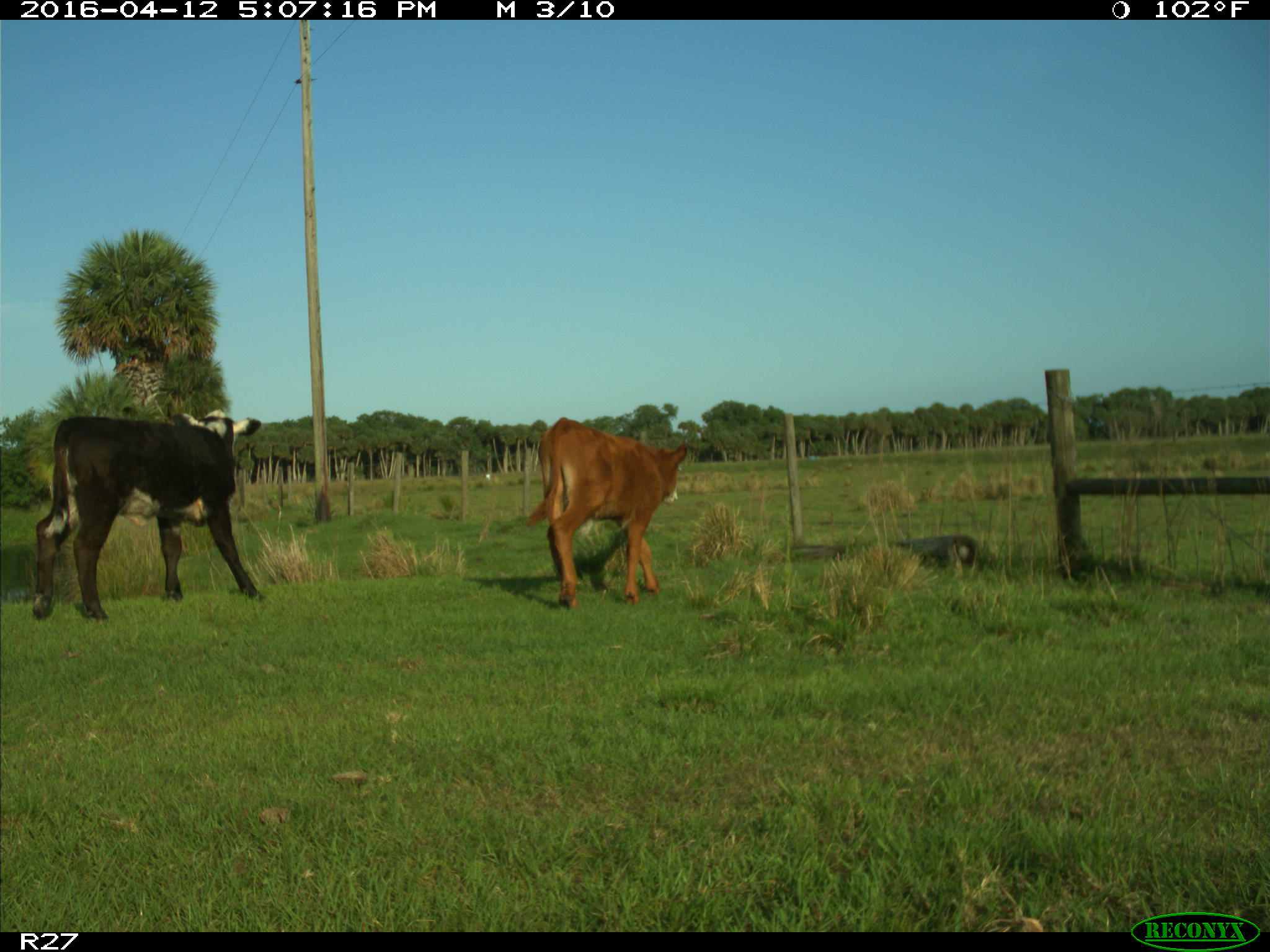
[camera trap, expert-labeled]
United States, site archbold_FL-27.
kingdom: Animalia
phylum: Chordata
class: Mammalia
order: Artiodactyla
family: Bovidae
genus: Bos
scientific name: Bos taurus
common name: domestic cow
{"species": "Bos taurus (domestic cow)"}